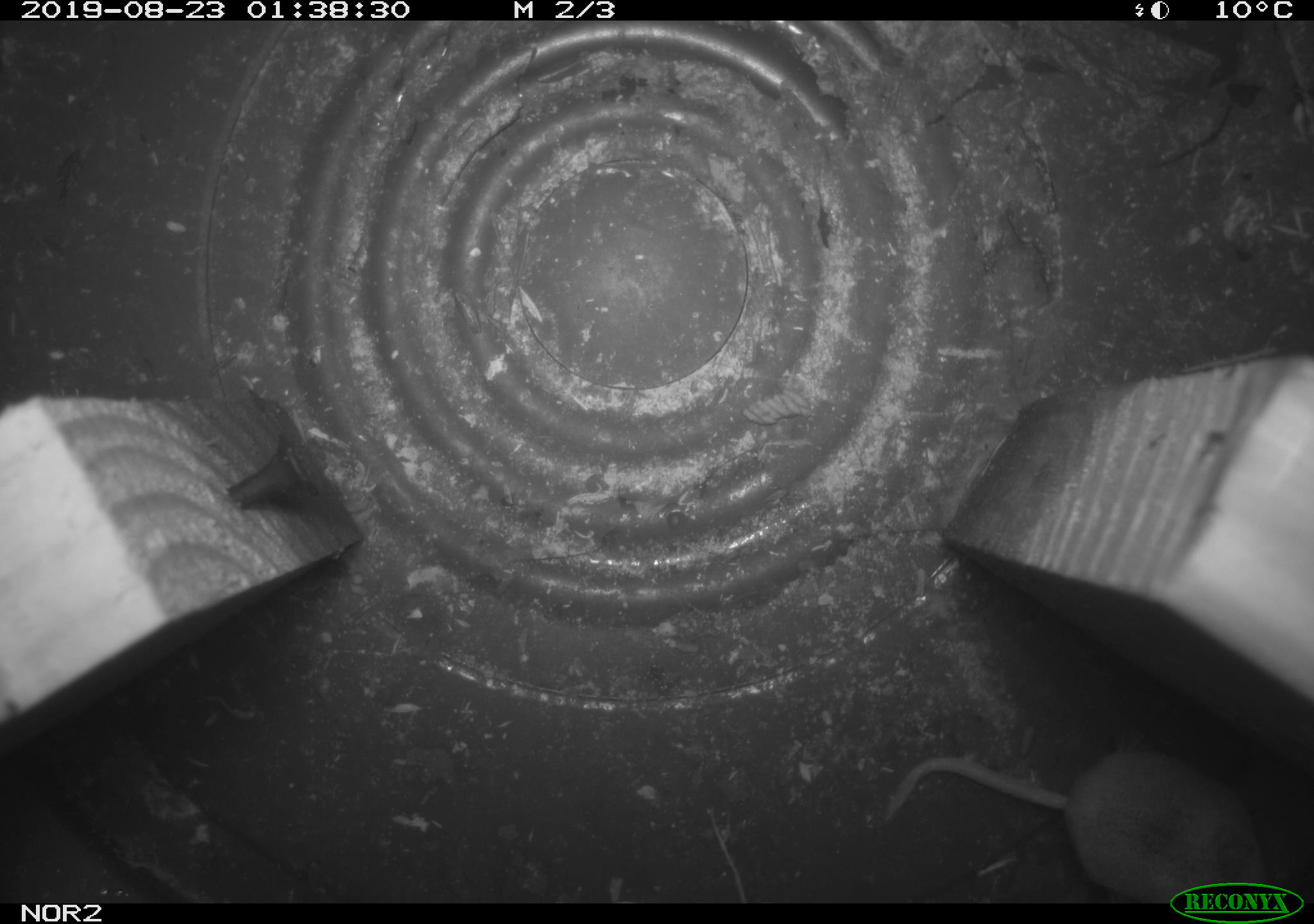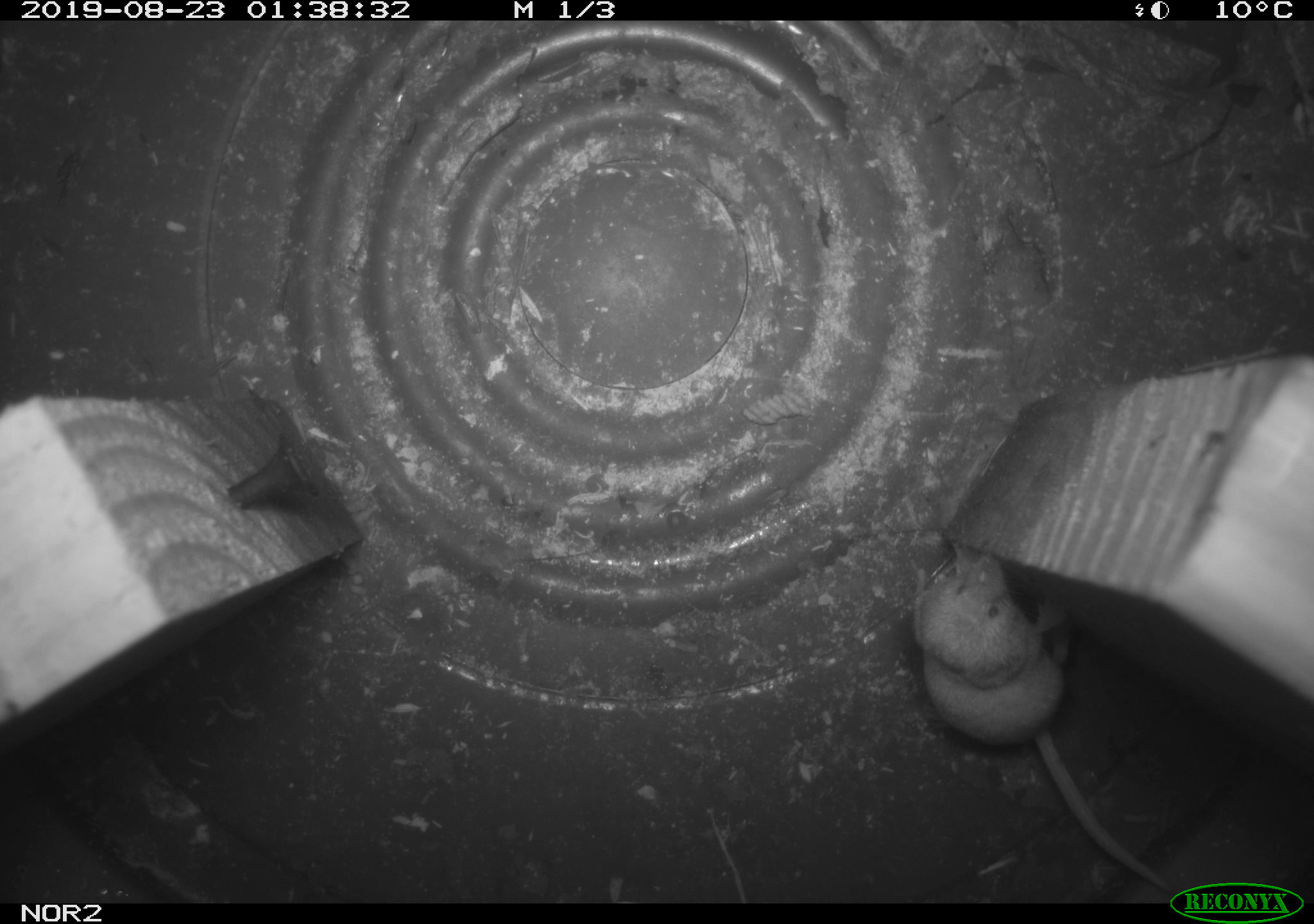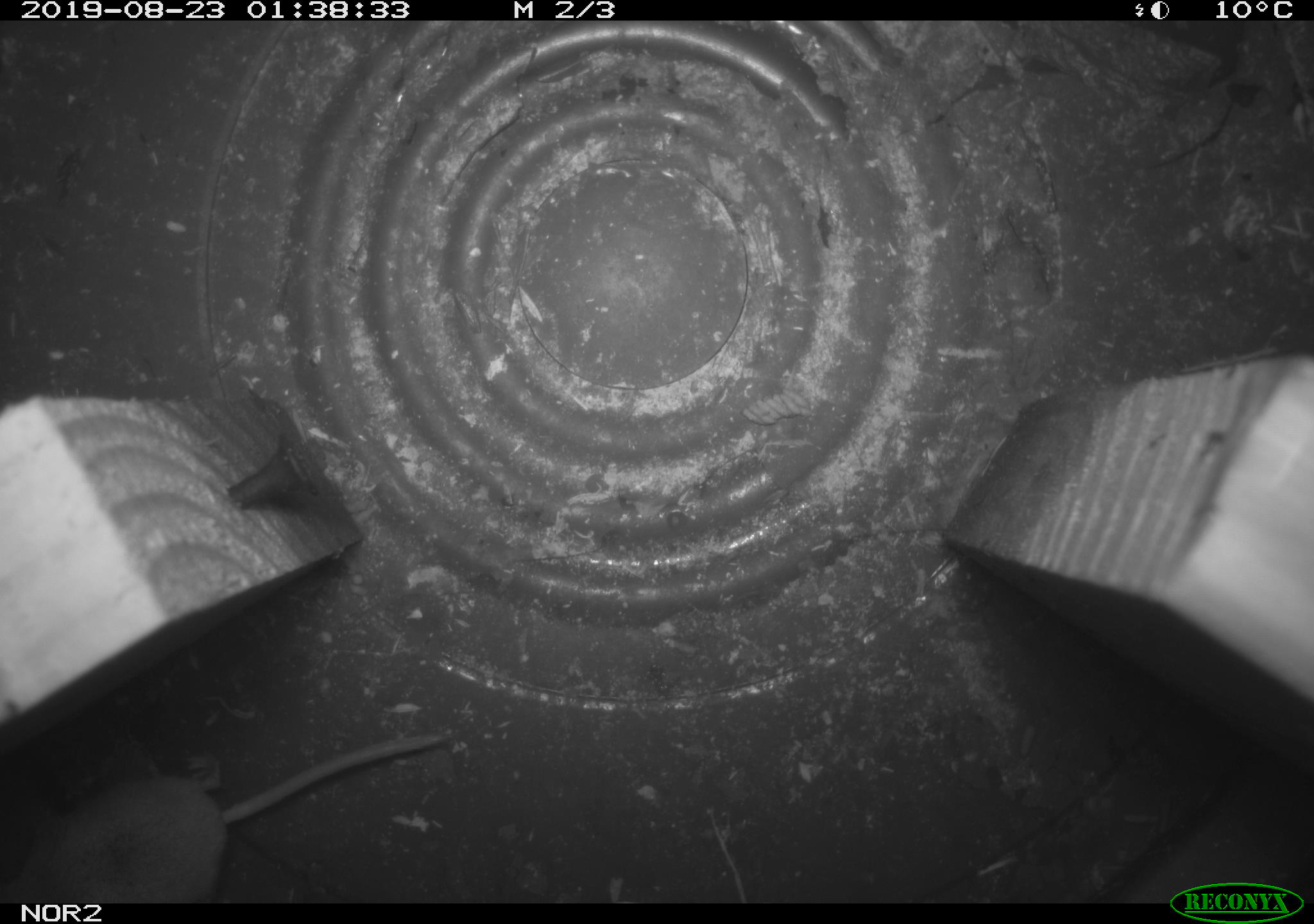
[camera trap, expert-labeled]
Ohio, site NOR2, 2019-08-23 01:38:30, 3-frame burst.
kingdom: Animalia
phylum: Chordata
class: Mammalia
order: Eulipotyphla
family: Soricidae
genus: Sorex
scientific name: Sorex cinereus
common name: masked shrew